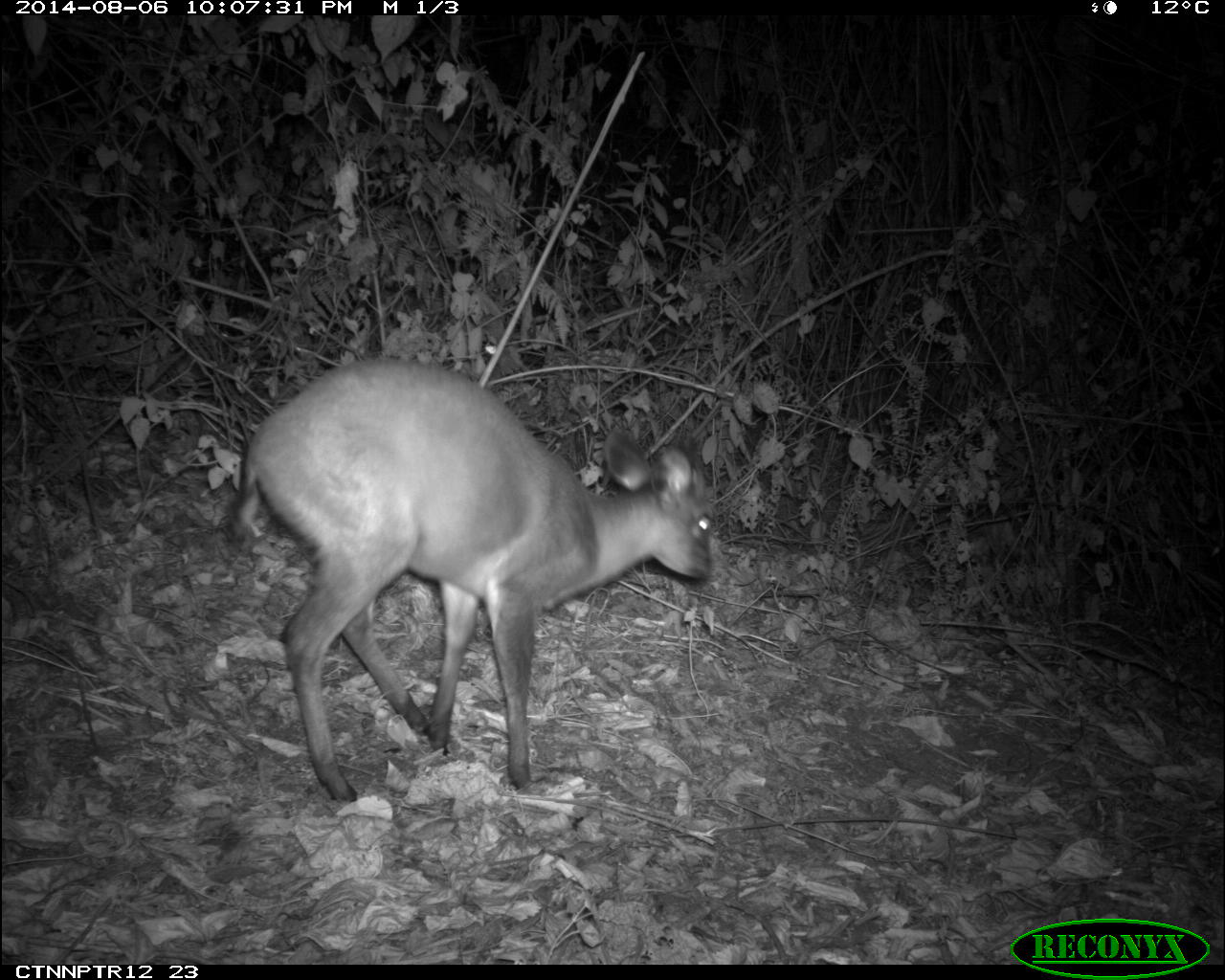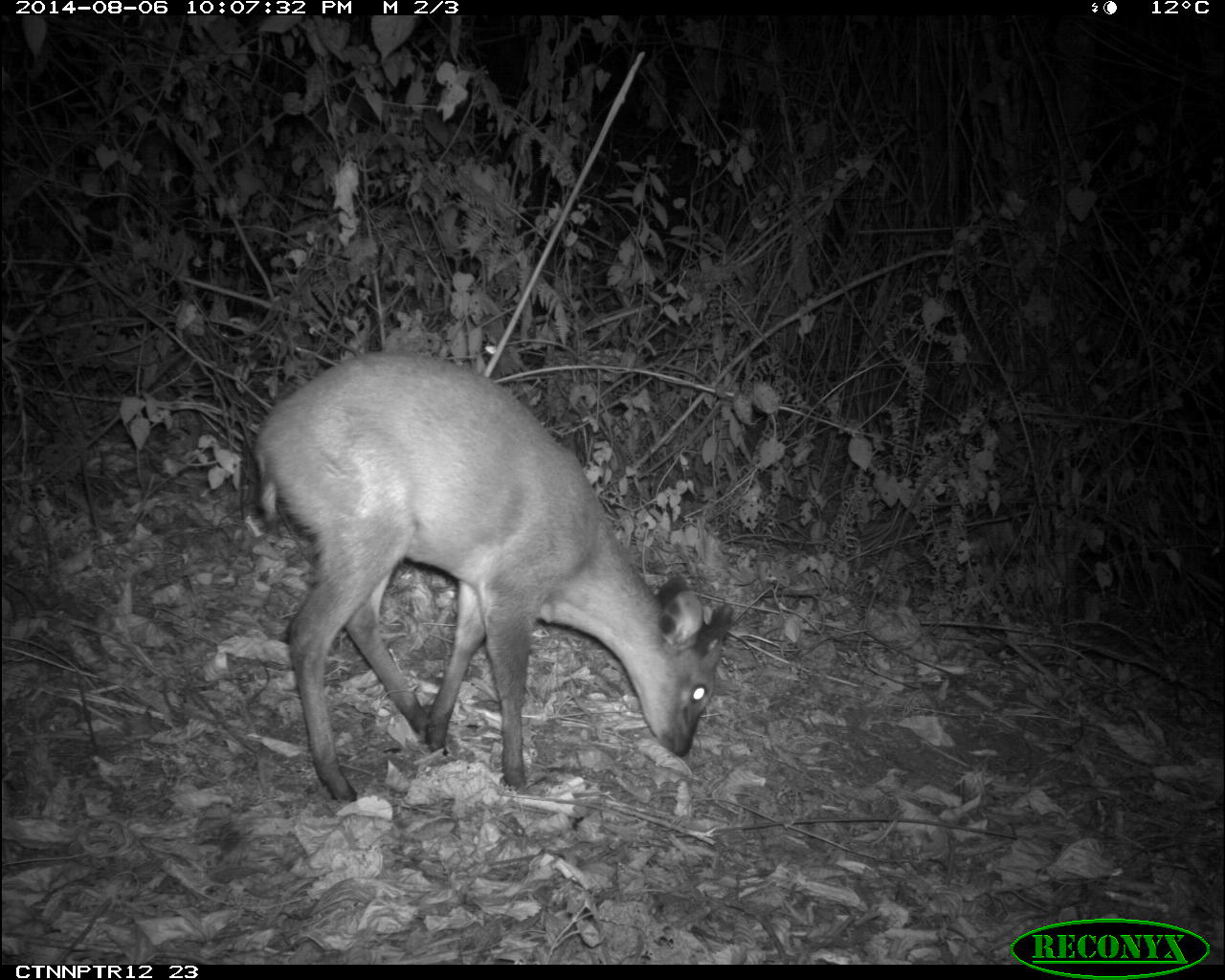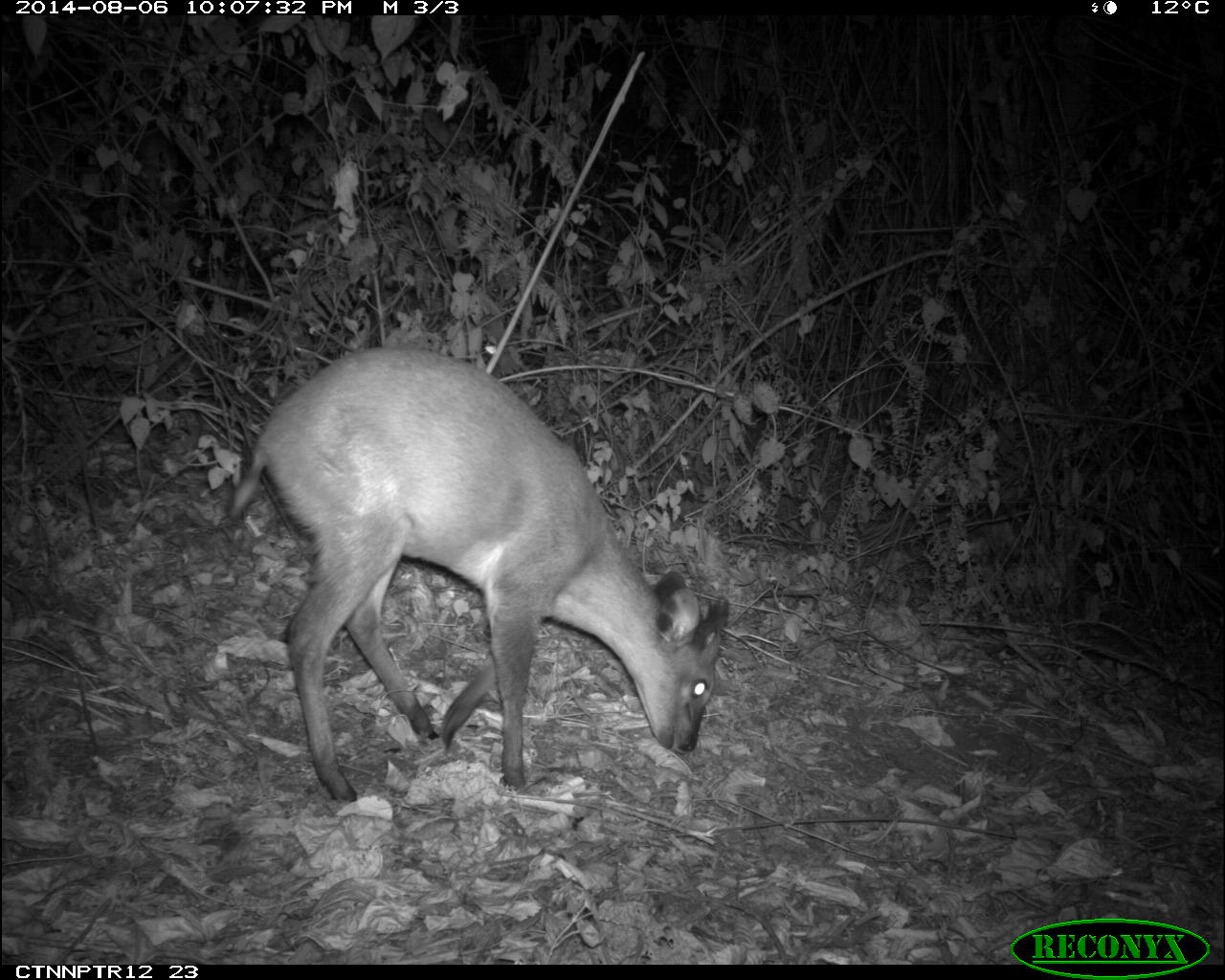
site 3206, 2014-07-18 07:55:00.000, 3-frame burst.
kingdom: Animalia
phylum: Chordata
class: Mammalia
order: Artiodactyla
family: Bovidae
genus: Cephalophus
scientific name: Cephalophus nigrifrons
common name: black-fronted duiker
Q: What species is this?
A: Cephalophus nigrifrons (black-fronted duiker).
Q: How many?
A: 1.